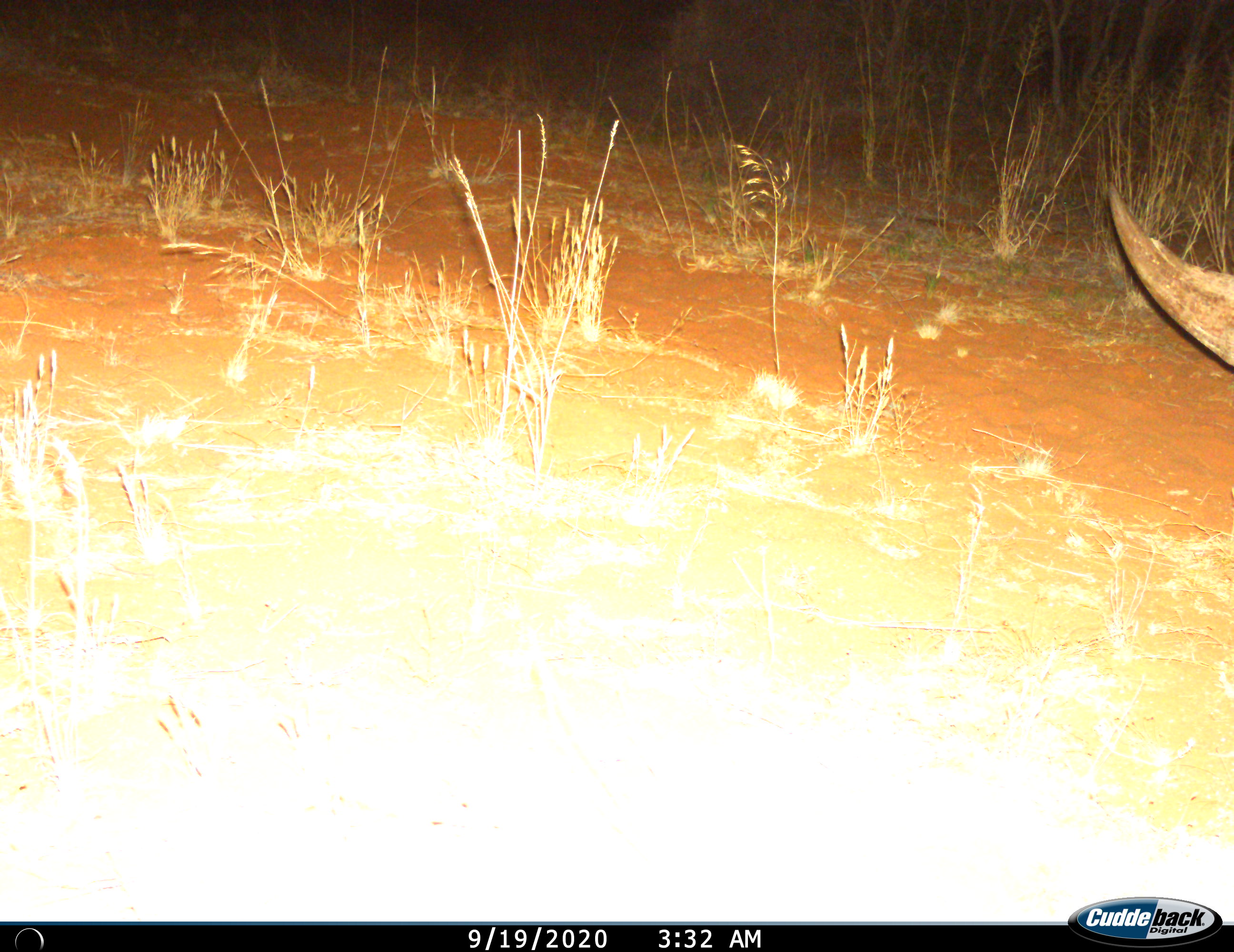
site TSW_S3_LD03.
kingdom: Animalia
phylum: Chordata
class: Mammalia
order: Perissodactyla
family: Rhinocerotidae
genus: Diceros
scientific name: Diceros bicornis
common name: black rhinoceros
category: rhinocerosblack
Rhinocerosblack (black rhinoceros) (Diceros bicornis), count 1. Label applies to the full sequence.